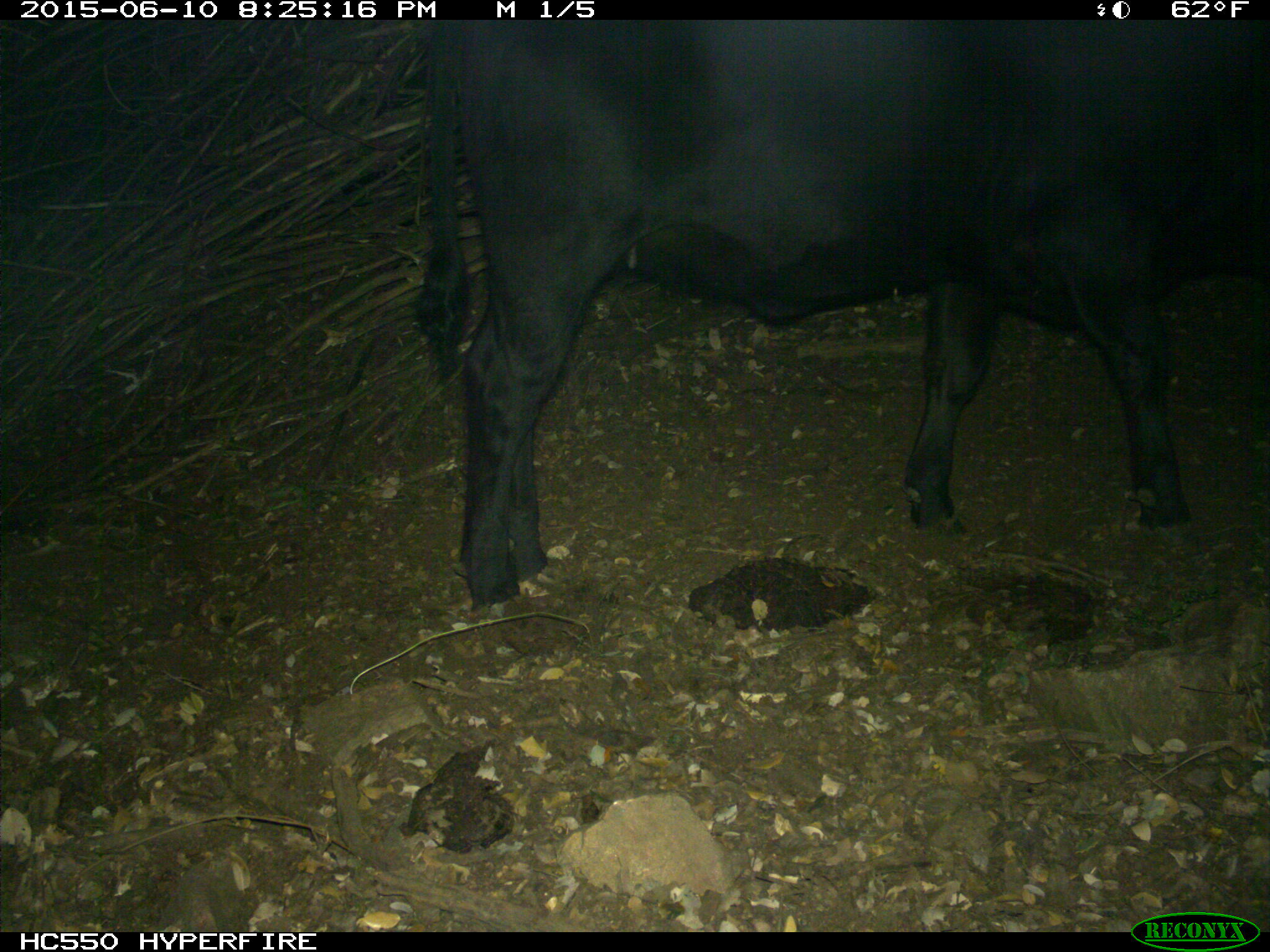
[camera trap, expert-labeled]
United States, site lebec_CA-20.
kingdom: Animalia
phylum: Chordata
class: Mammalia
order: Artiodactyla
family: Bovidae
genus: Bos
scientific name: Bos taurus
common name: domestic cow